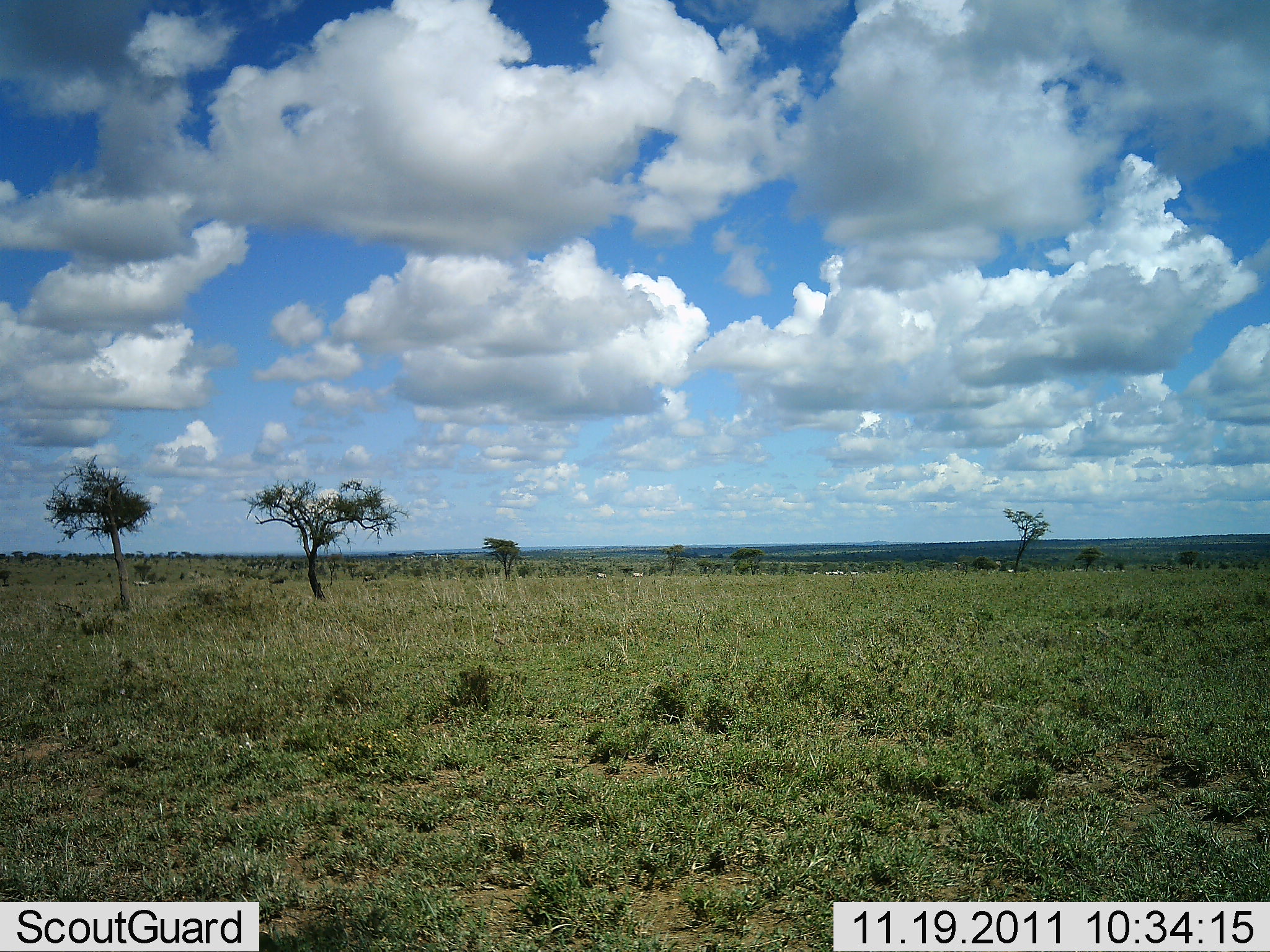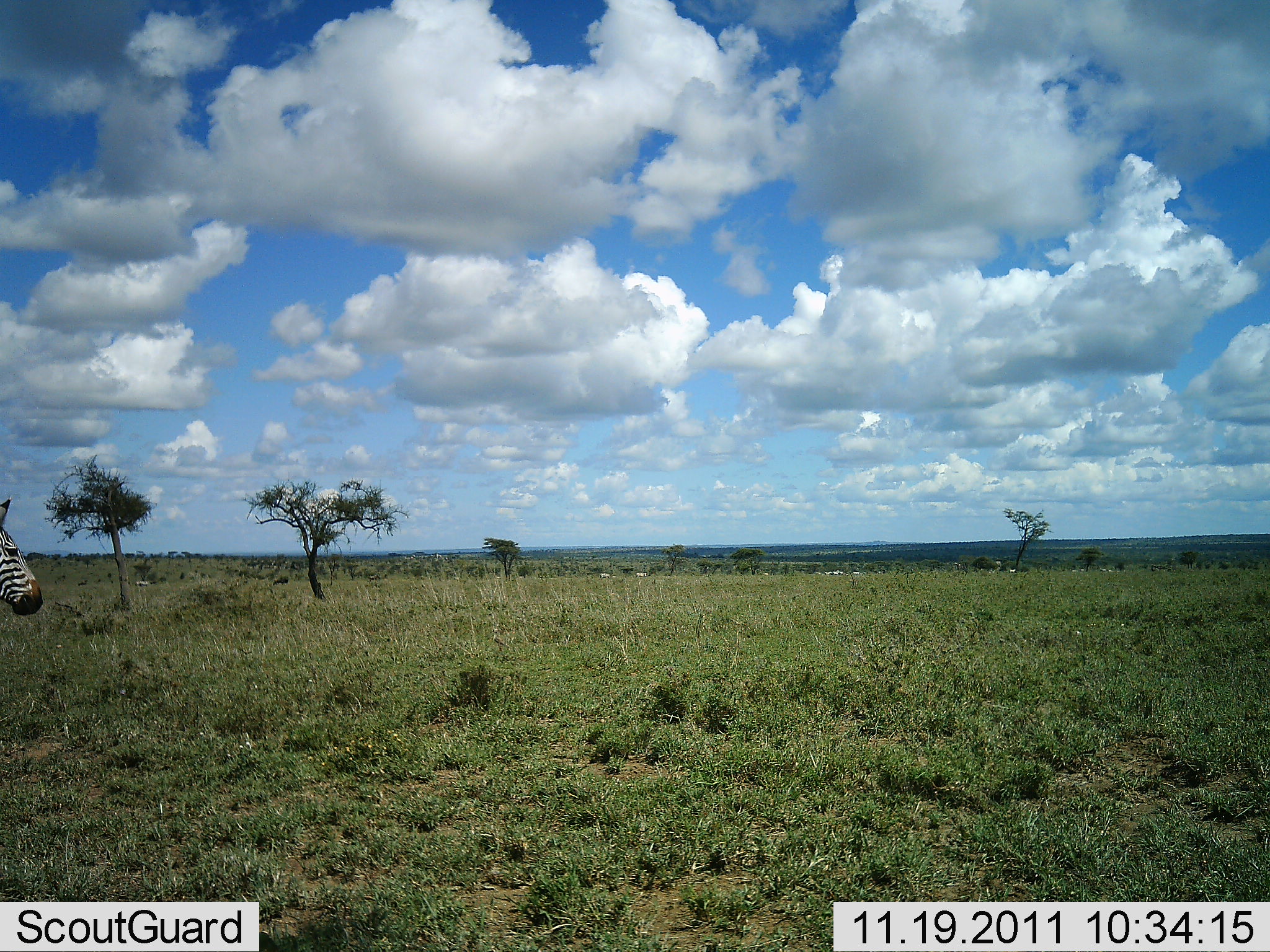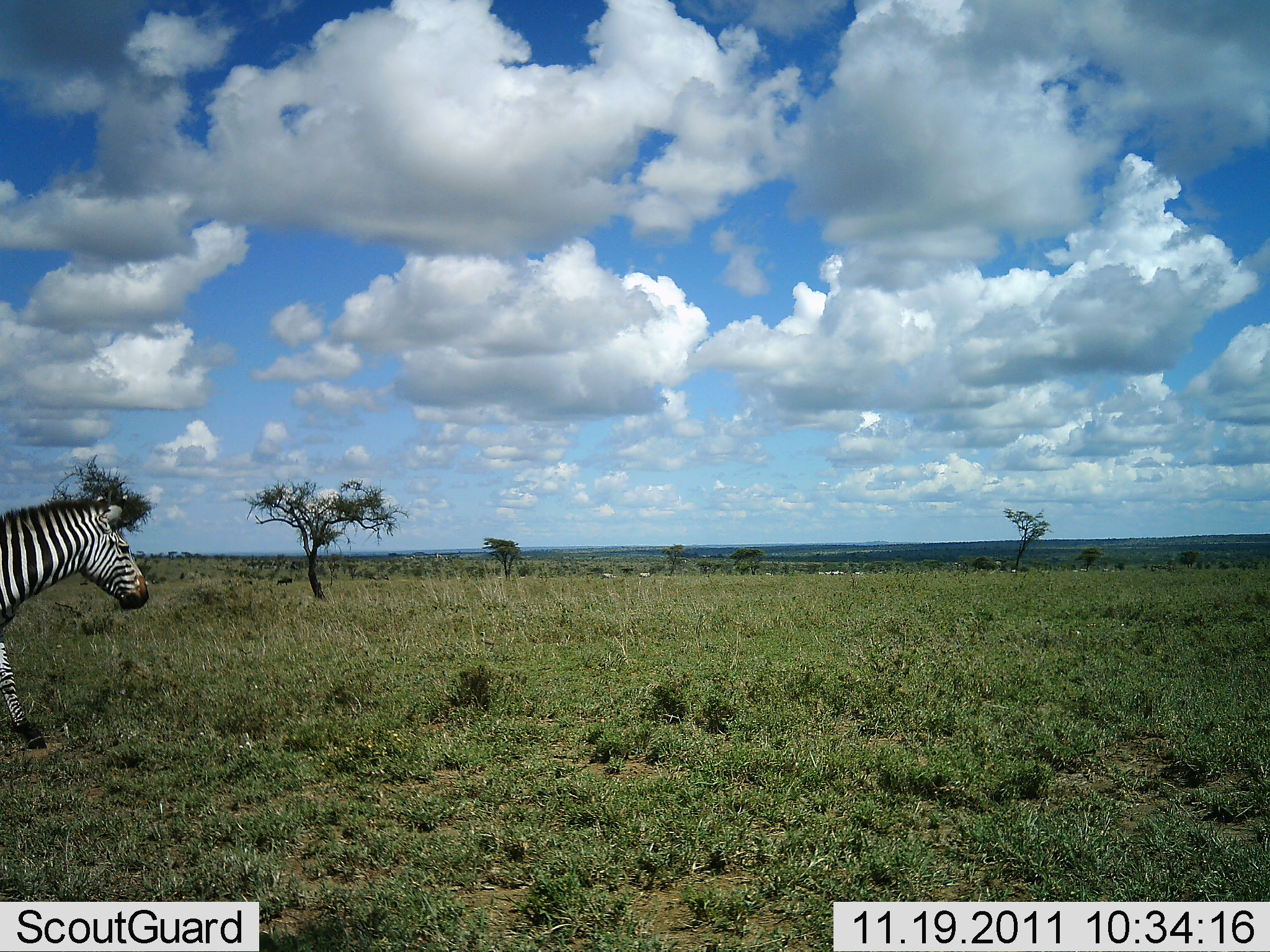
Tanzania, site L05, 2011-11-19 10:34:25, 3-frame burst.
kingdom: Animalia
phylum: Chordata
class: Mammalia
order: Perissodactyla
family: Equidae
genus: Equus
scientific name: Equus quagga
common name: plains zebra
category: zebra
Zebra (plains zebra) (Equus quagga), count 1. Behavior (volunteer vote fractions): standing 0%, resting 0%, moving 100%, interacting 0%. Young present (vote fraction): 0%. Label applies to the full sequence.